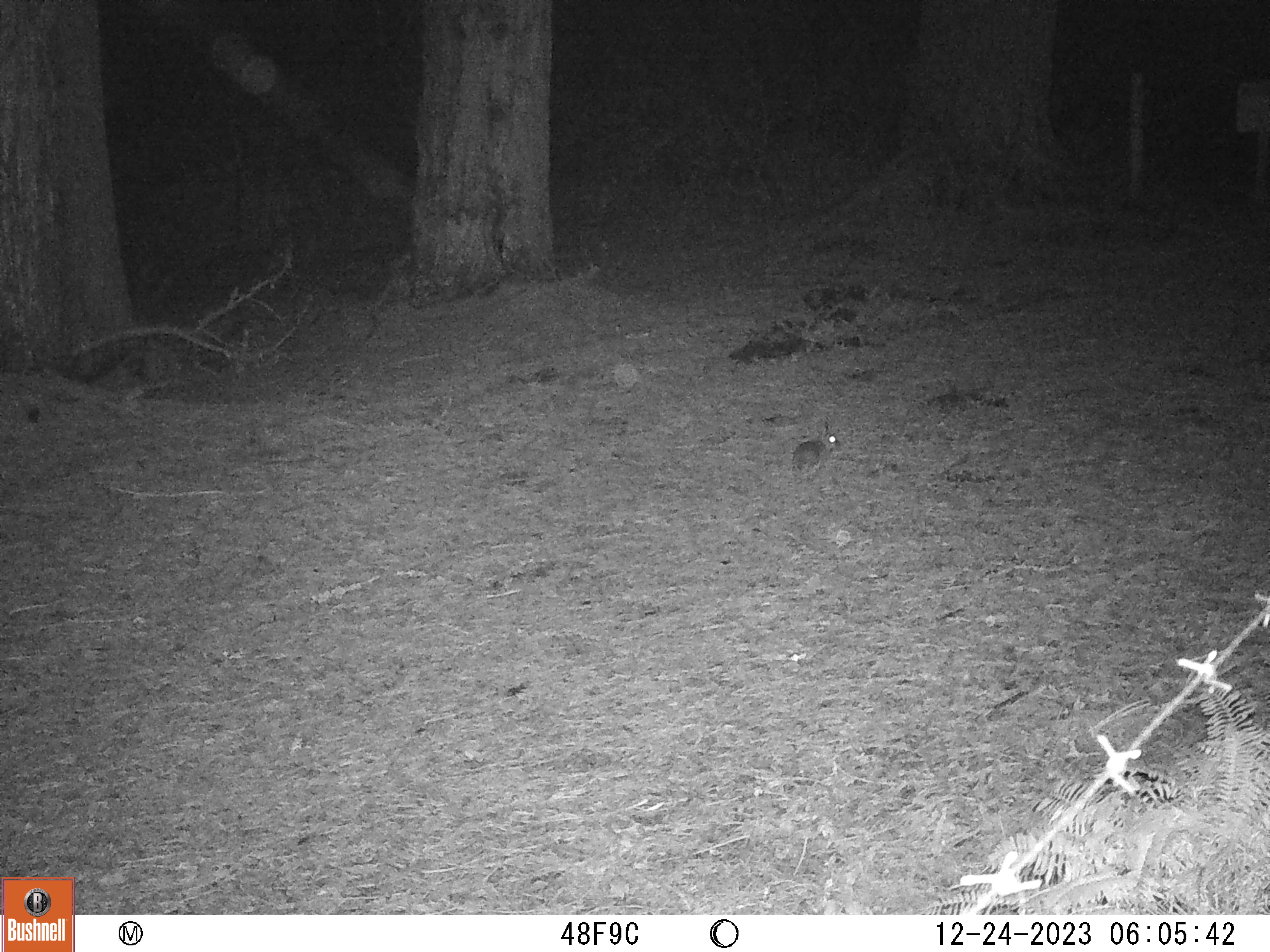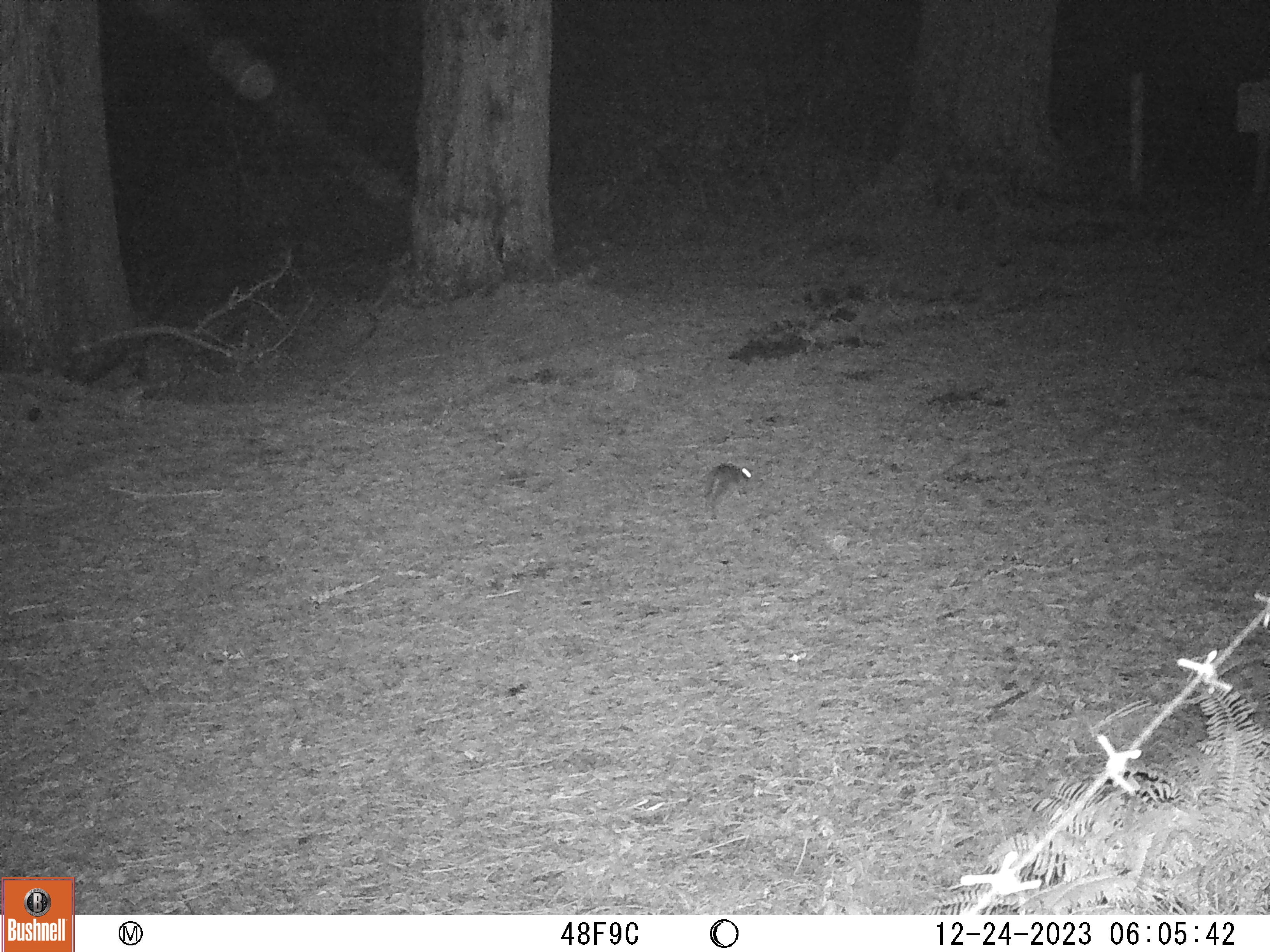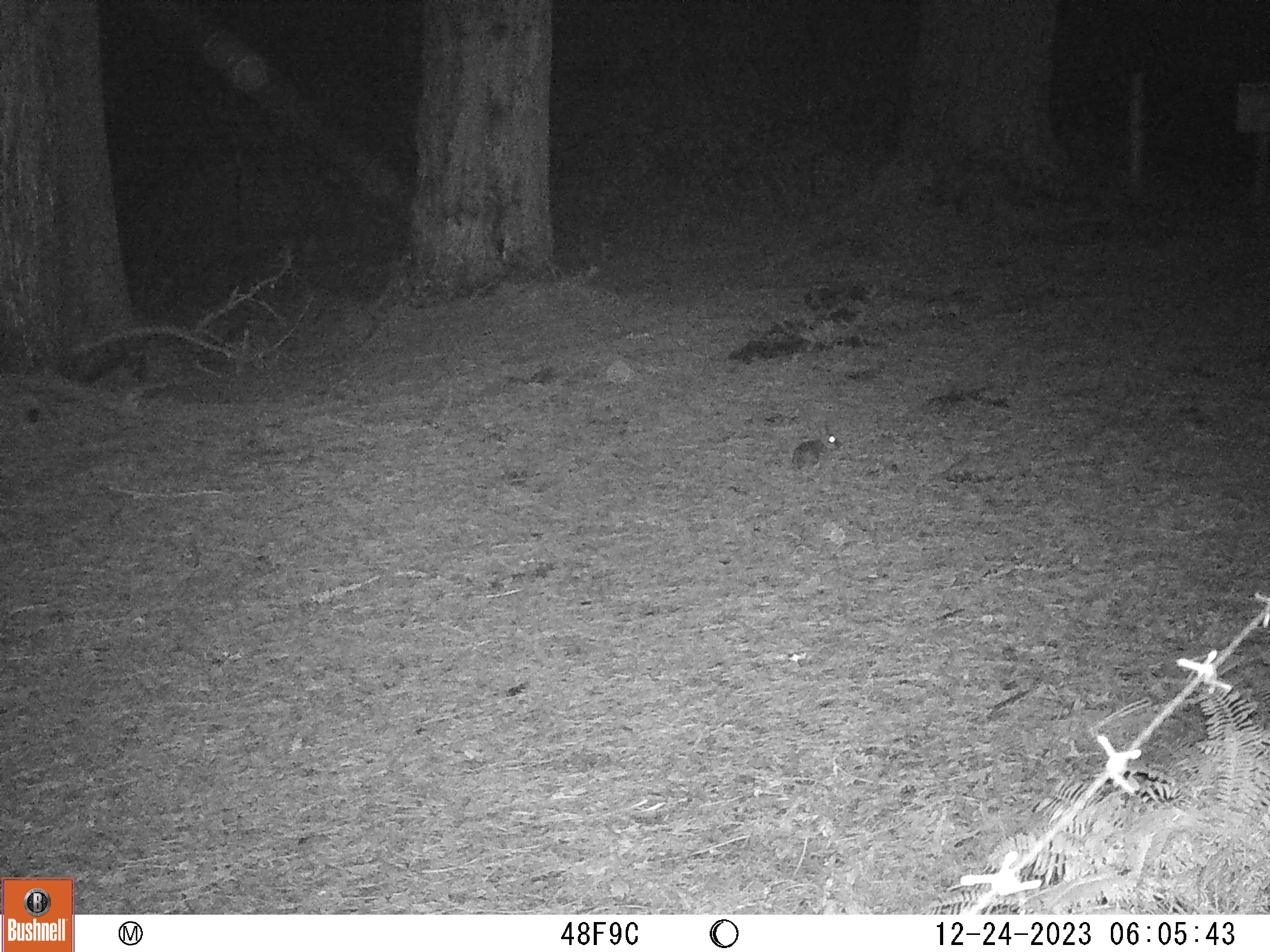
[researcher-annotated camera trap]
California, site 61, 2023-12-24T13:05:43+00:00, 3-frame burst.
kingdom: Animalia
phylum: Chordata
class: Mammalia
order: Lagomorpha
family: Leporidae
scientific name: Leporidae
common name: rabbit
Rabbit (Leporidae).